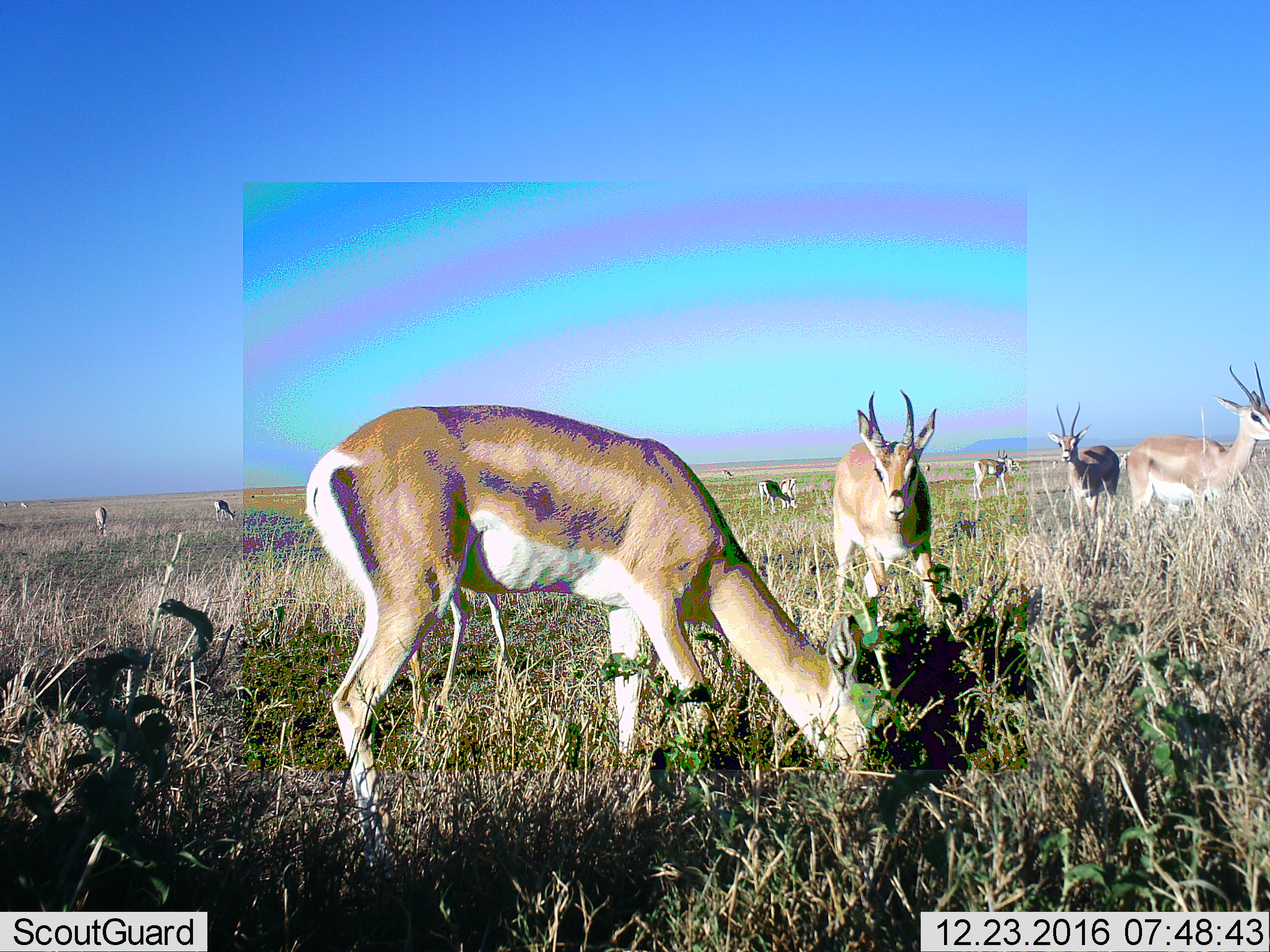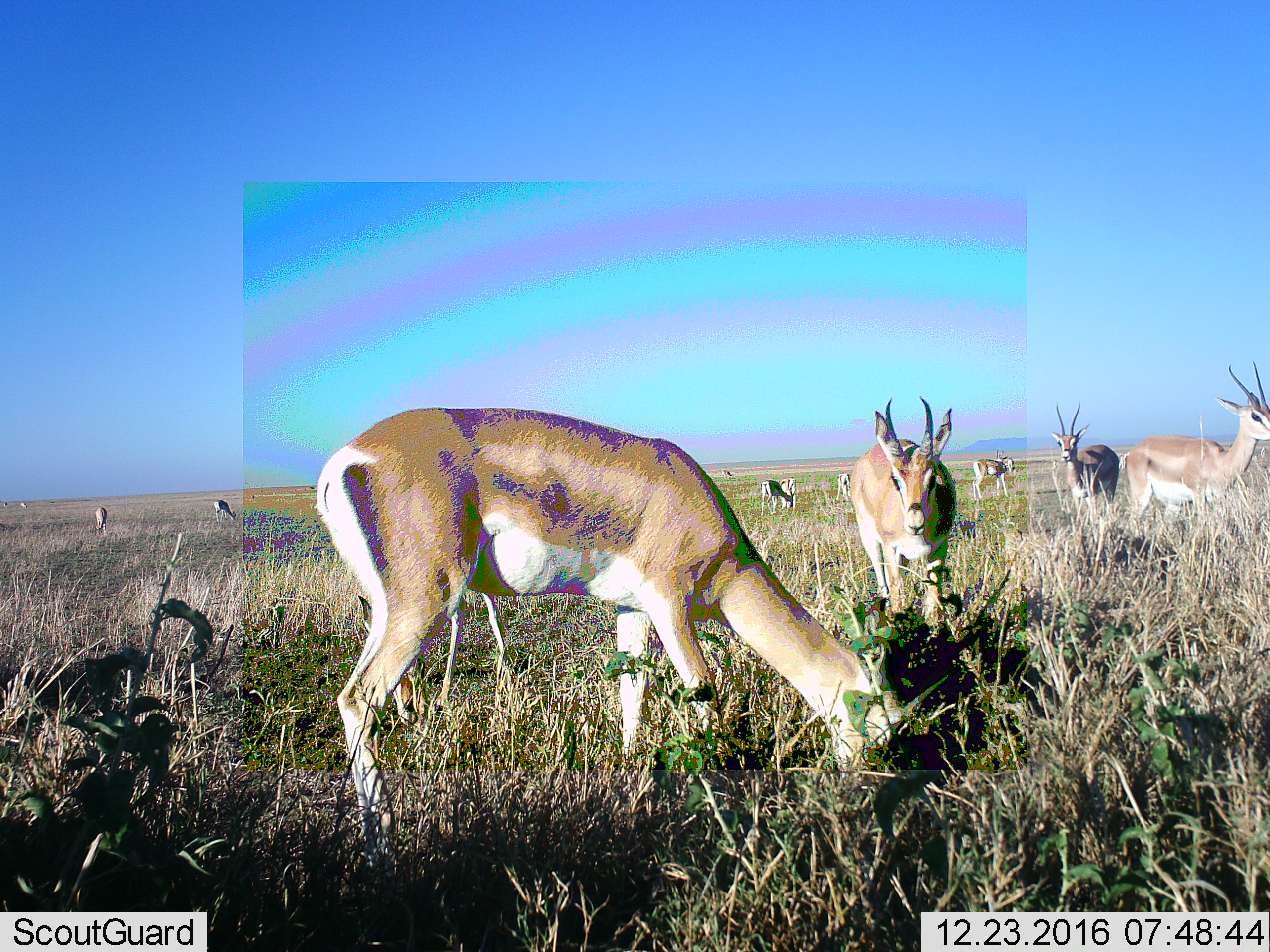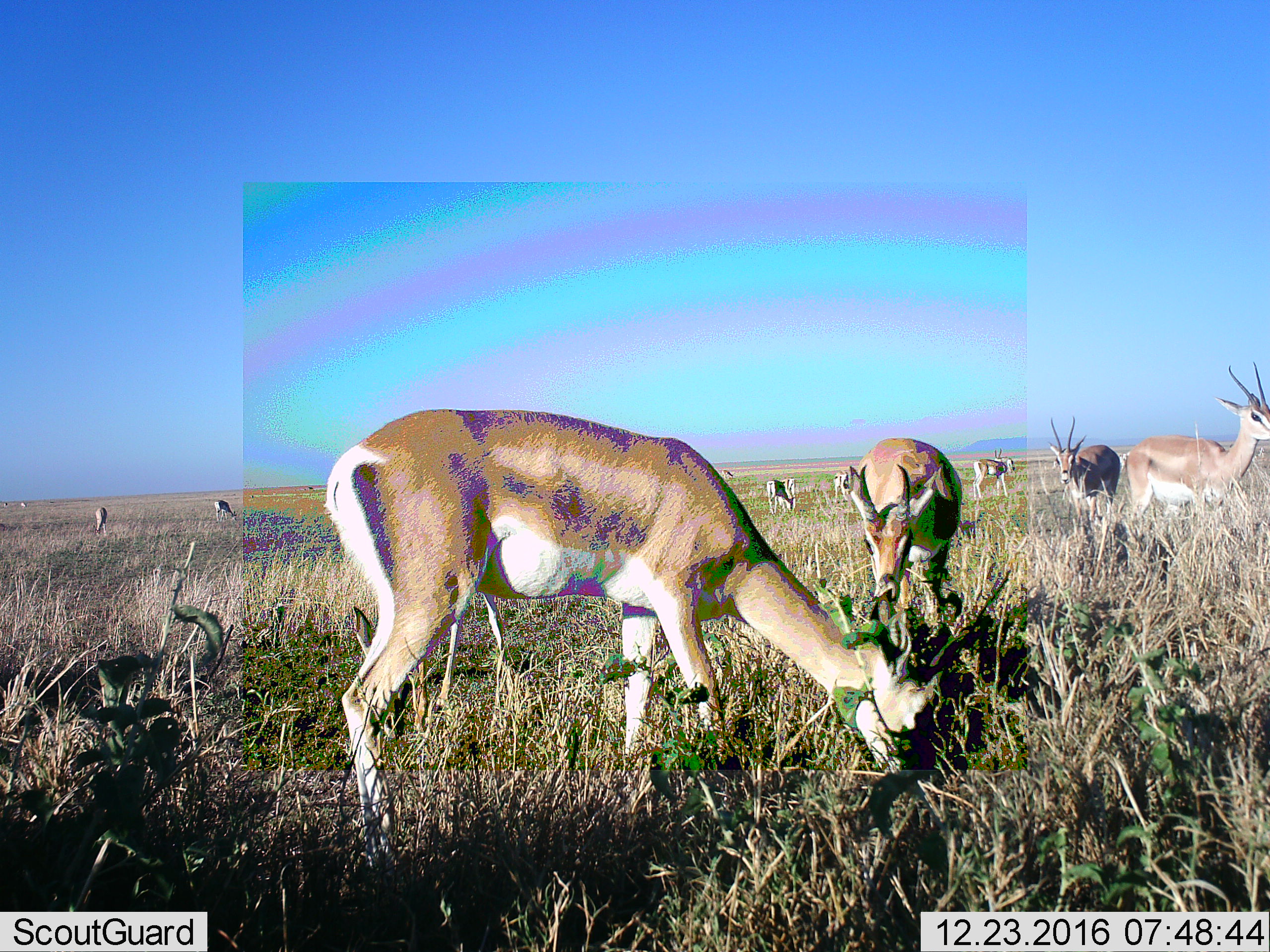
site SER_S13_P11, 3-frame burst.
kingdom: Animalia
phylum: Chordata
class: Mammalia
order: Artiodactyla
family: Bovidae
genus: Nanger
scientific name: Nanger granti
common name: grant's gazelle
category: gazellegrants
Gazellegrants (grant's gazelle) (Nanger granti), count 9. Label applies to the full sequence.